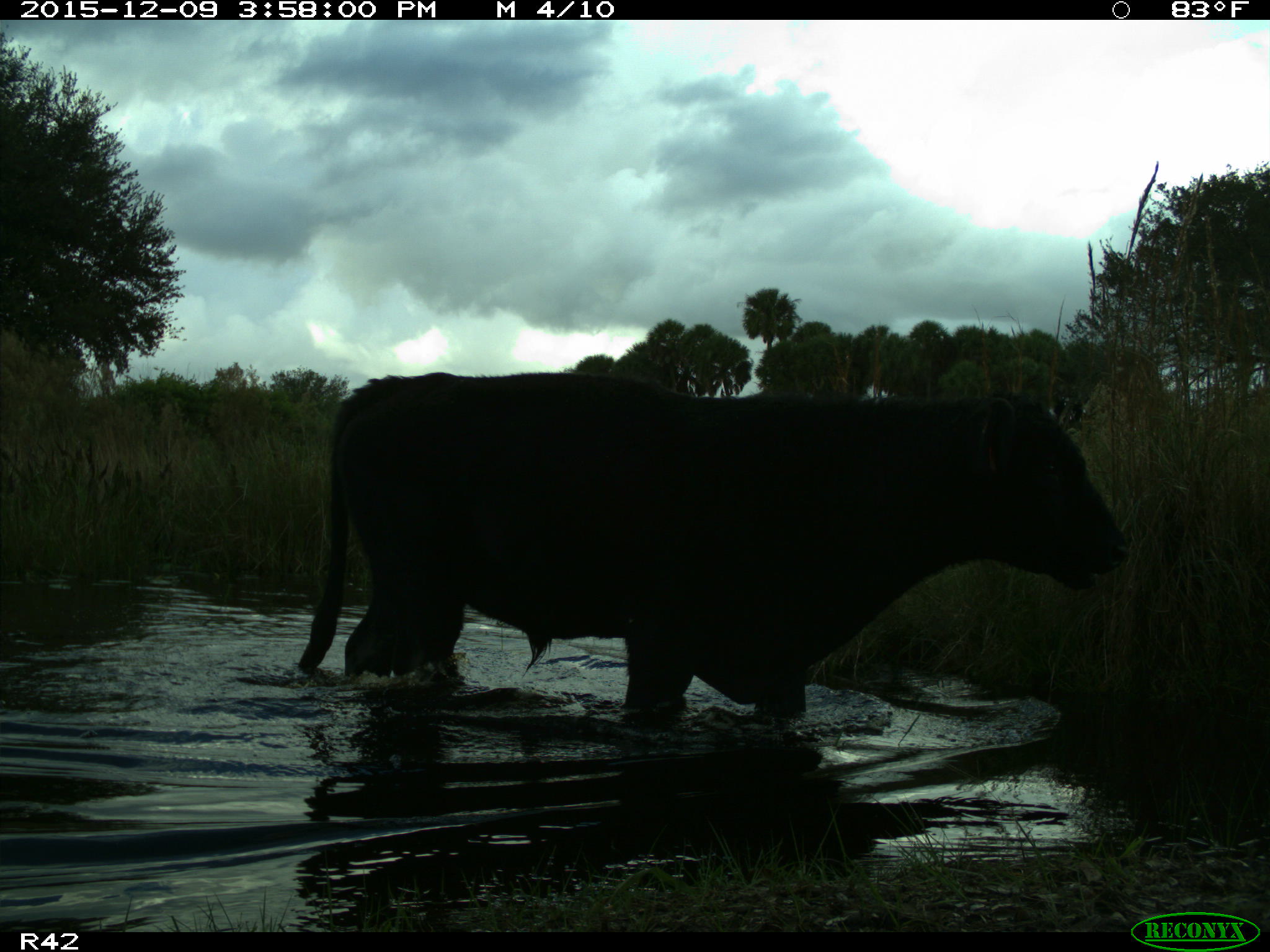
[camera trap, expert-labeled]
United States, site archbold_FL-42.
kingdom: Animalia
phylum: Chordata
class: Mammalia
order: Artiodactyla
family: Bovidae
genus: Bos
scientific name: Bos taurus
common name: domestic cow